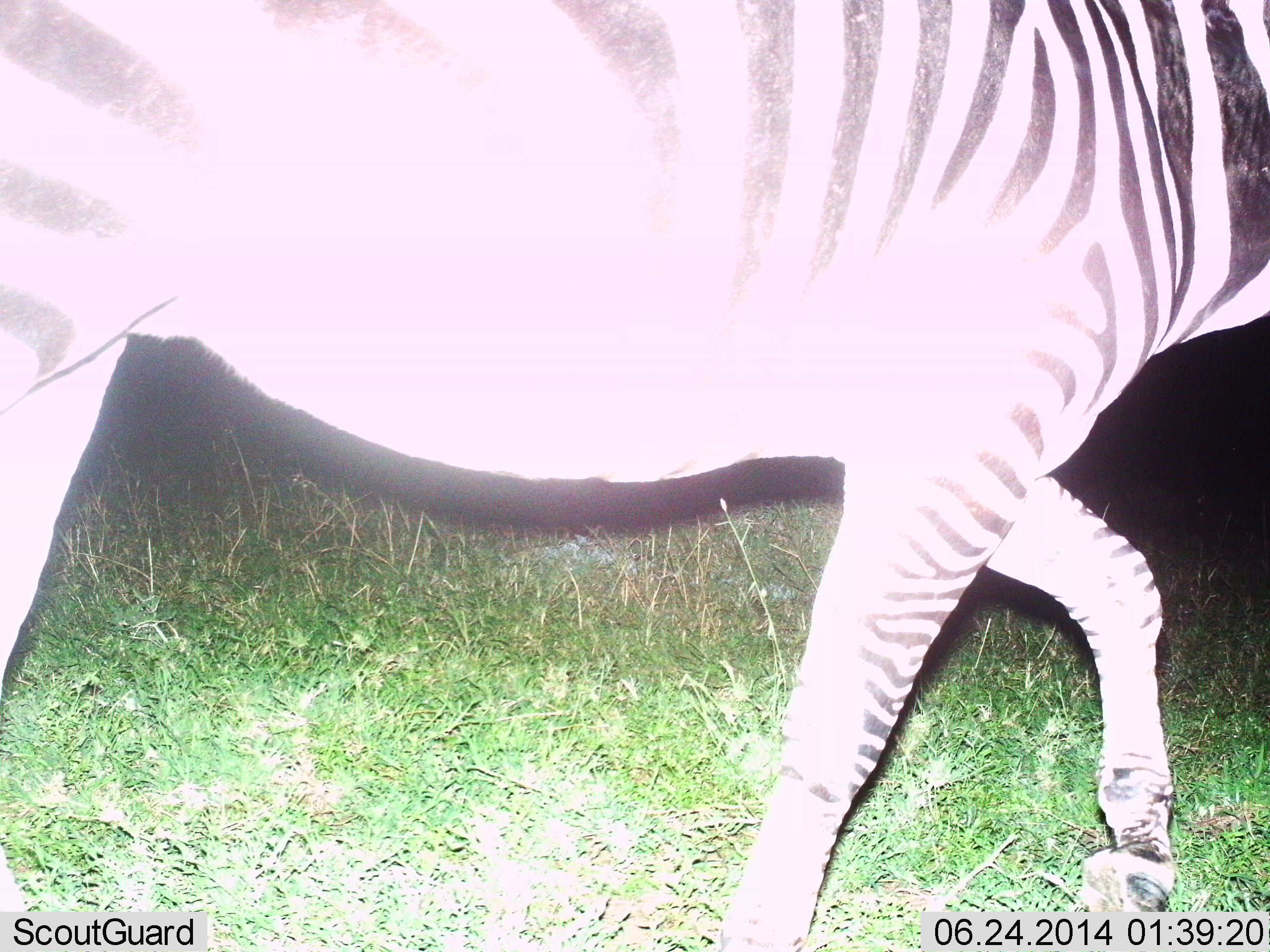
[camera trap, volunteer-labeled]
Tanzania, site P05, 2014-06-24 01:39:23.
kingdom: Animalia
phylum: Chordata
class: Mammalia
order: Perissodactyla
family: Equidae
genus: Equus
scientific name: Equus quagga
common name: plains zebra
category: zebra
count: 1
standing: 0%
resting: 0%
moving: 100%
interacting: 0%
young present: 0%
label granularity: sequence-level